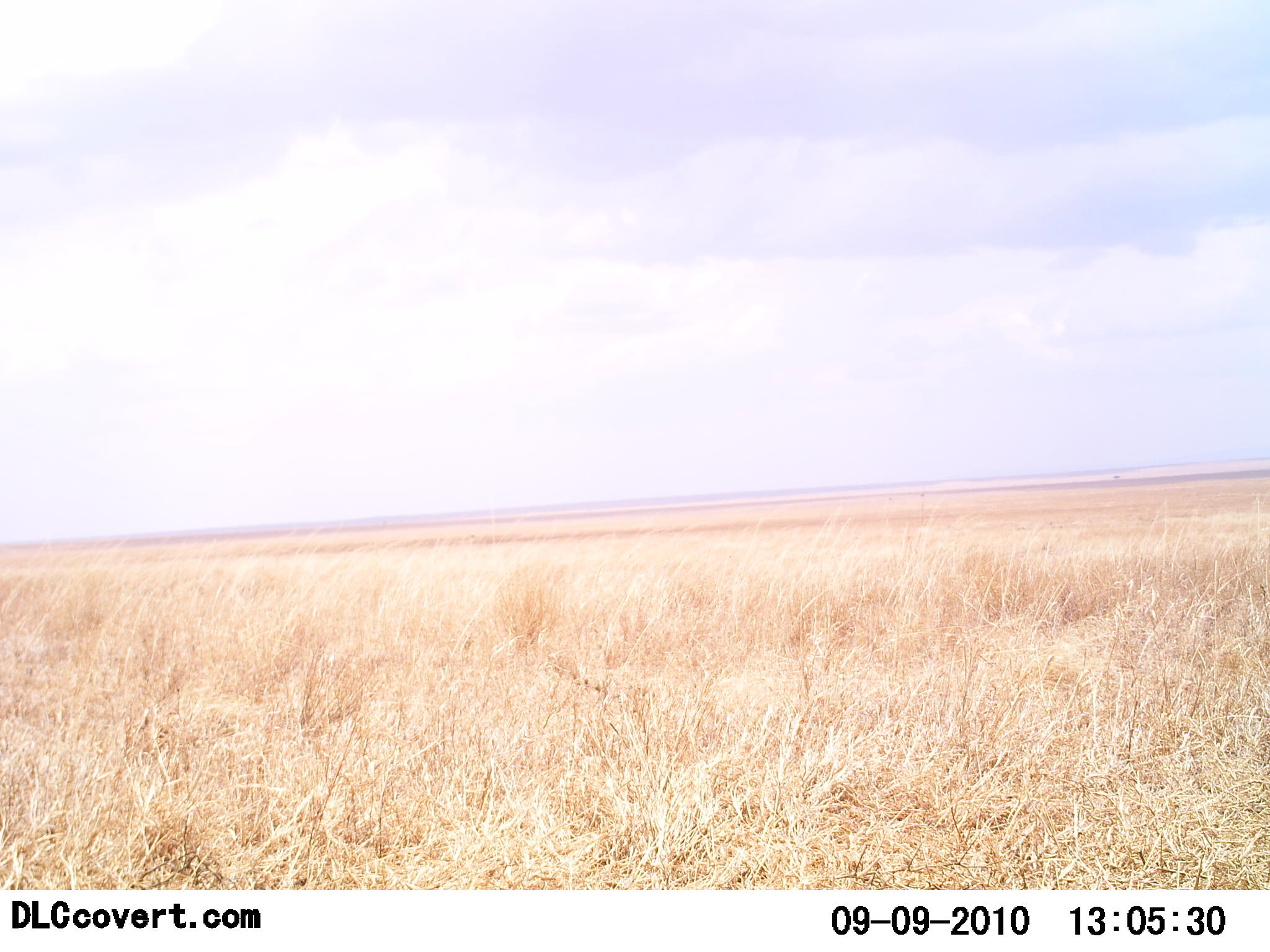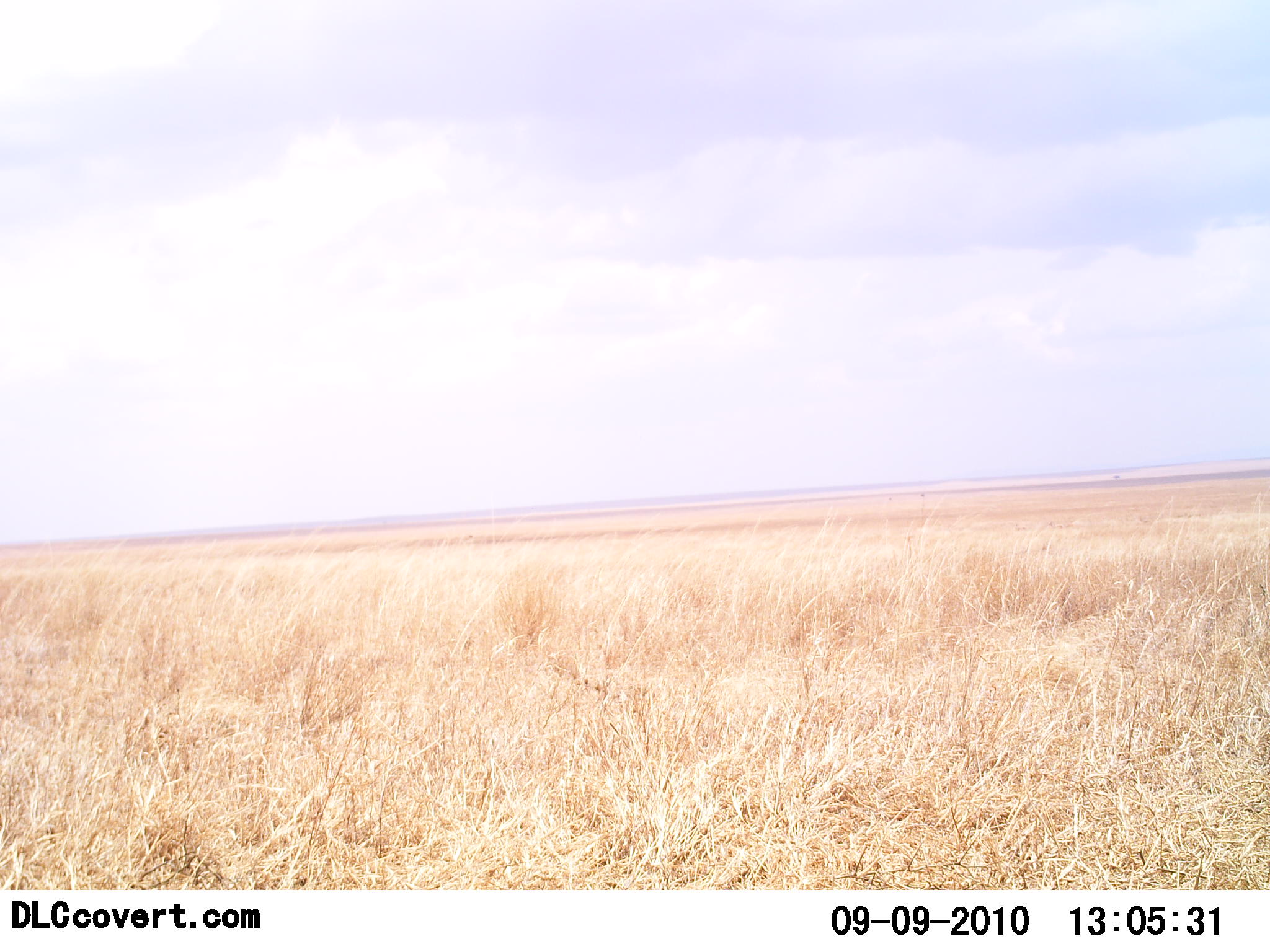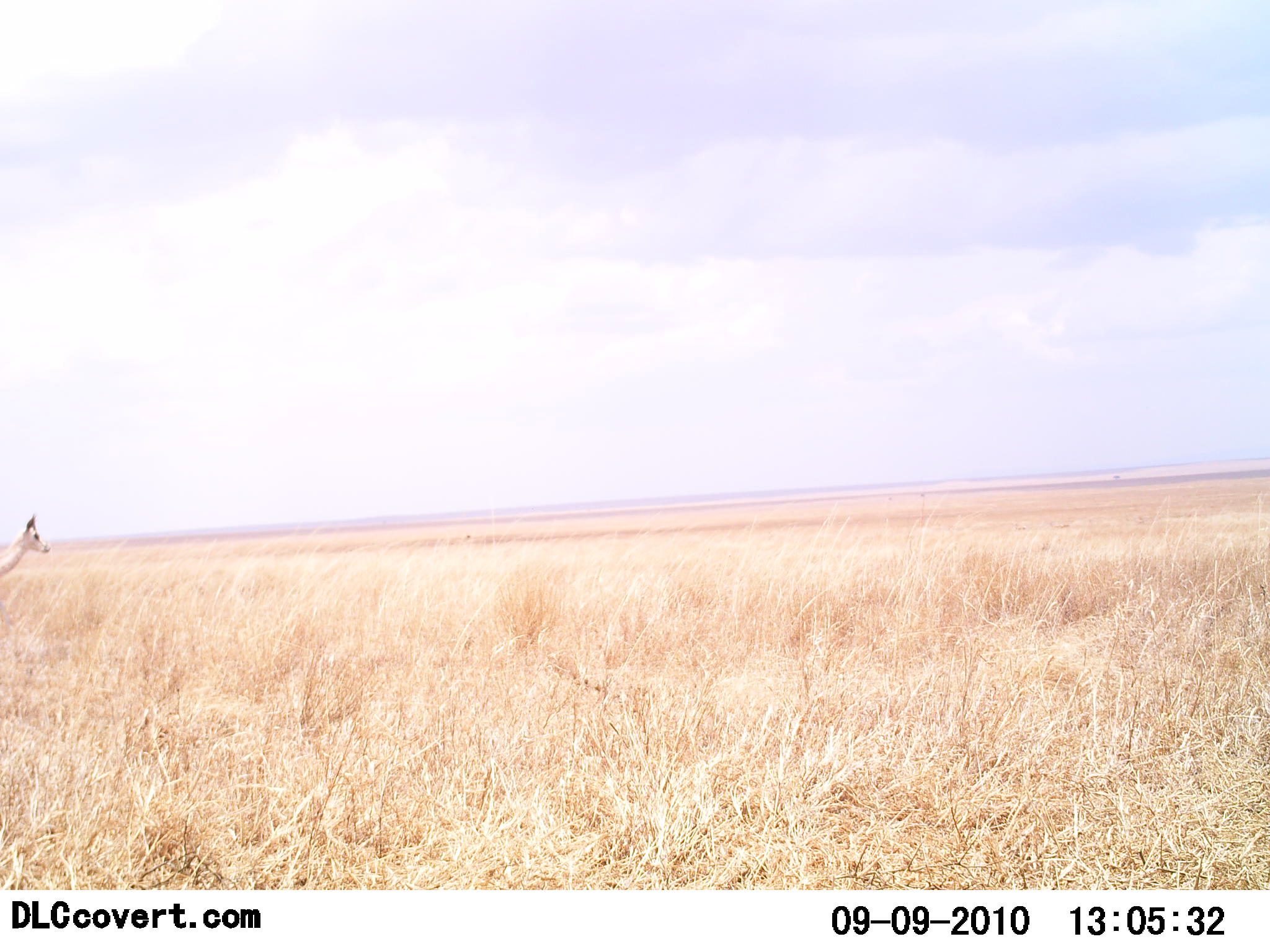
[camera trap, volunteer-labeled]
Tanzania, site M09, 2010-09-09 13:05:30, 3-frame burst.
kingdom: Animalia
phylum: Chordata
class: Mammalia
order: Artiodactyla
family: Bovidae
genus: Nanger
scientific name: Nanger granti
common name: grant's gazelle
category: gazellegrants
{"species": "gazellegrants (grant's gazelle) (Nanger granti)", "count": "1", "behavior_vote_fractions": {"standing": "50%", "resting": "0%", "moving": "50%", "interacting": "0%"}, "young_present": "0%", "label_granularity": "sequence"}